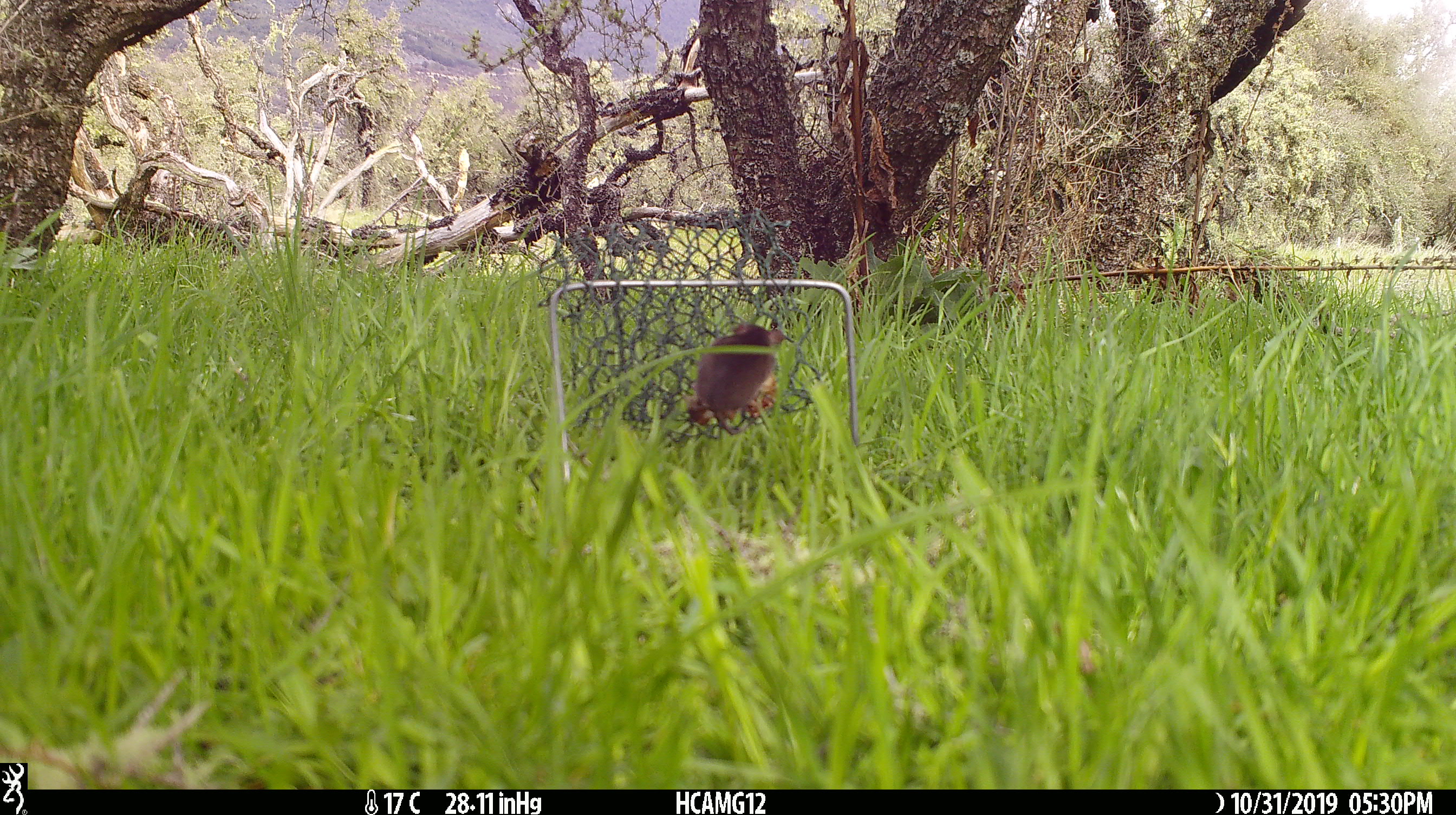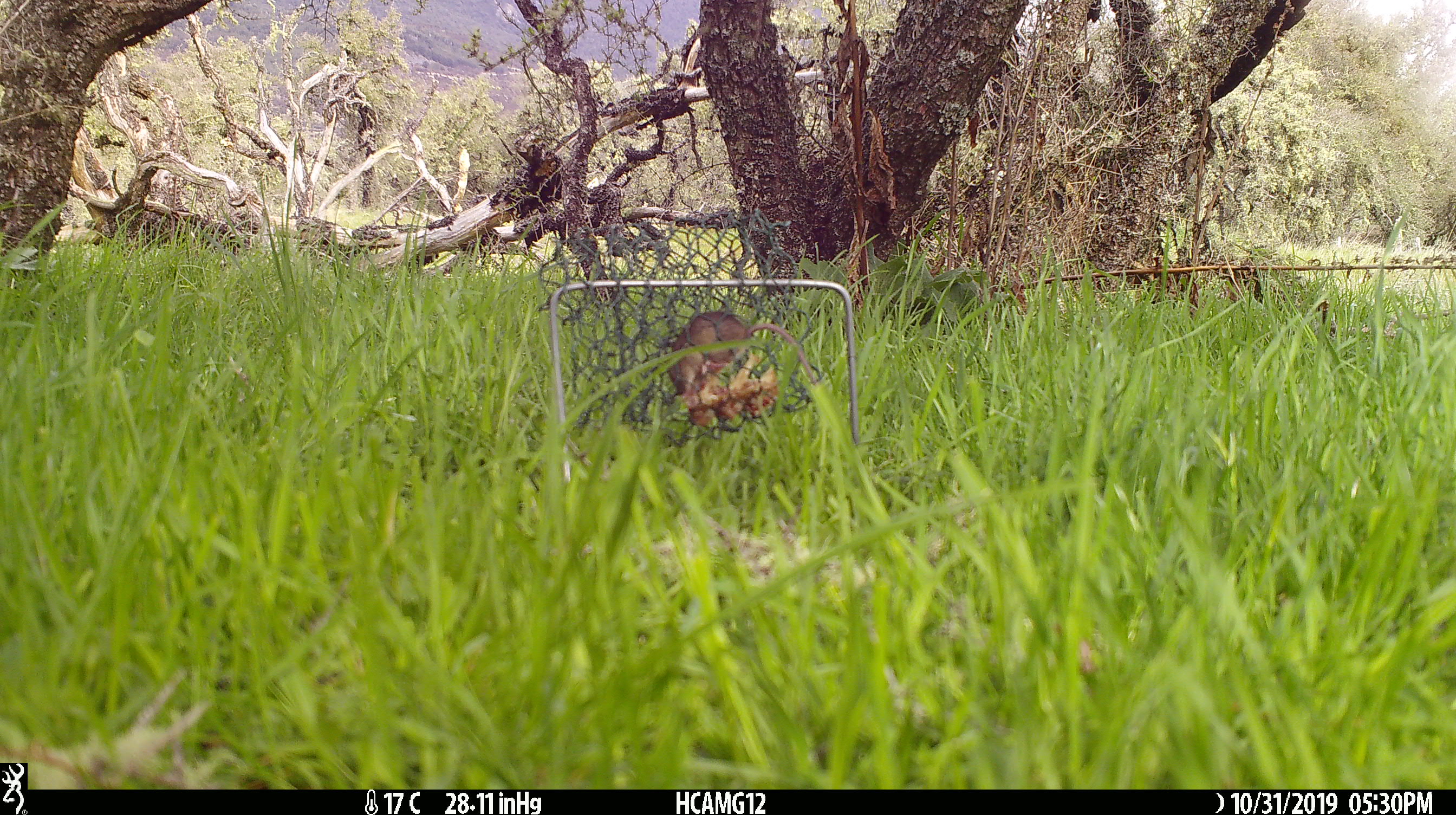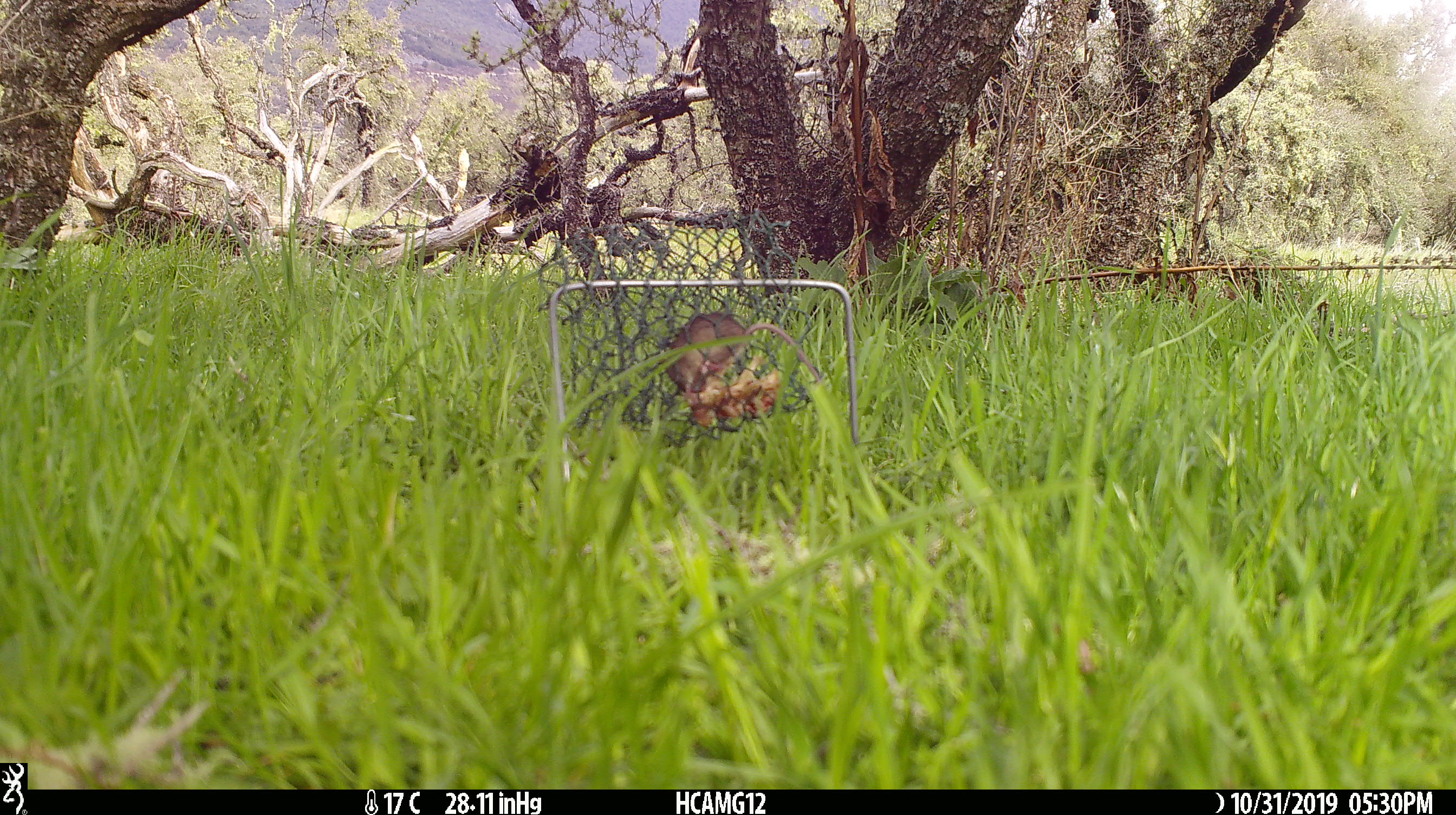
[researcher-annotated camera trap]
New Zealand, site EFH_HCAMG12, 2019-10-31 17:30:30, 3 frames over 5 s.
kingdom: Animalia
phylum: Chordata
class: Mammalia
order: Rodentia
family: Muridae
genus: Mus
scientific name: Mus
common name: mouse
Mouse (Mus).